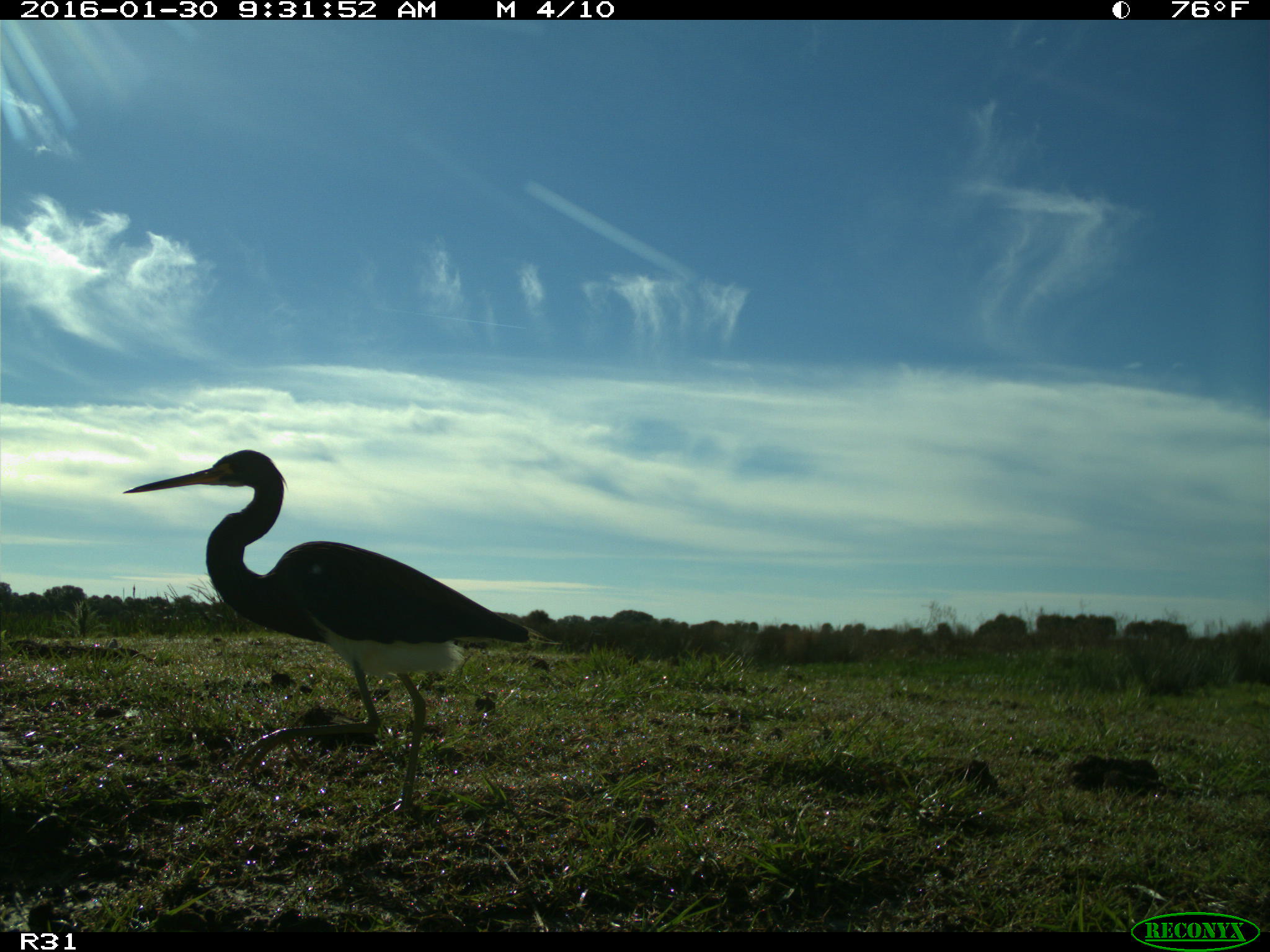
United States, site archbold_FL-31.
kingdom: Animalia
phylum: Chordata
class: Aves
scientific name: Aves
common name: birds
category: unidentified bird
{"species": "unidentified bird (birds) (Aves)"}